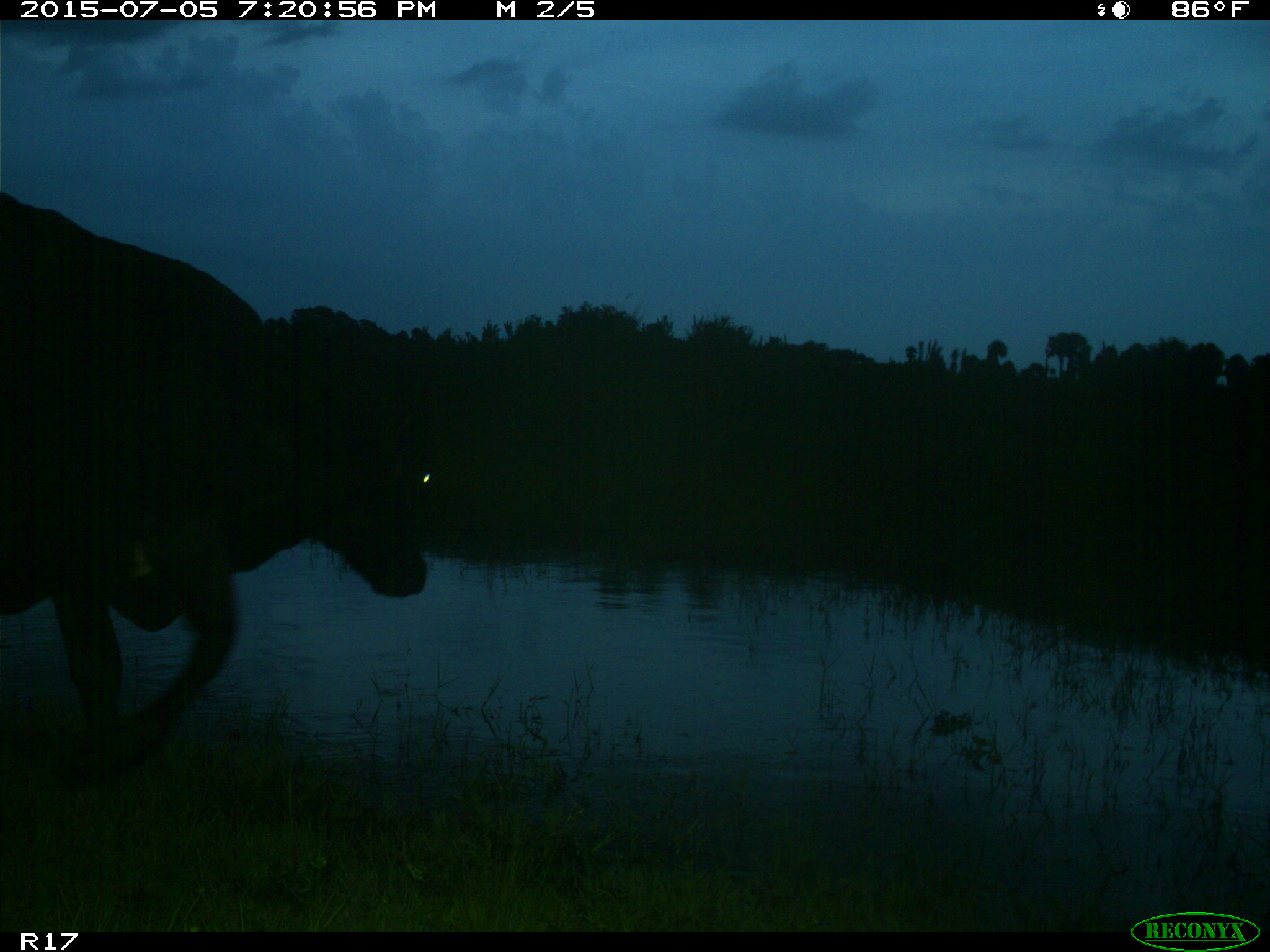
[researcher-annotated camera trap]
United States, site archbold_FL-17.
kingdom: Animalia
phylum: Chordata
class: Mammalia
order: Artiodactyla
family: Bovidae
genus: Bos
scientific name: Bos taurus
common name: domestic cow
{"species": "Bos taurus (domestic cow)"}